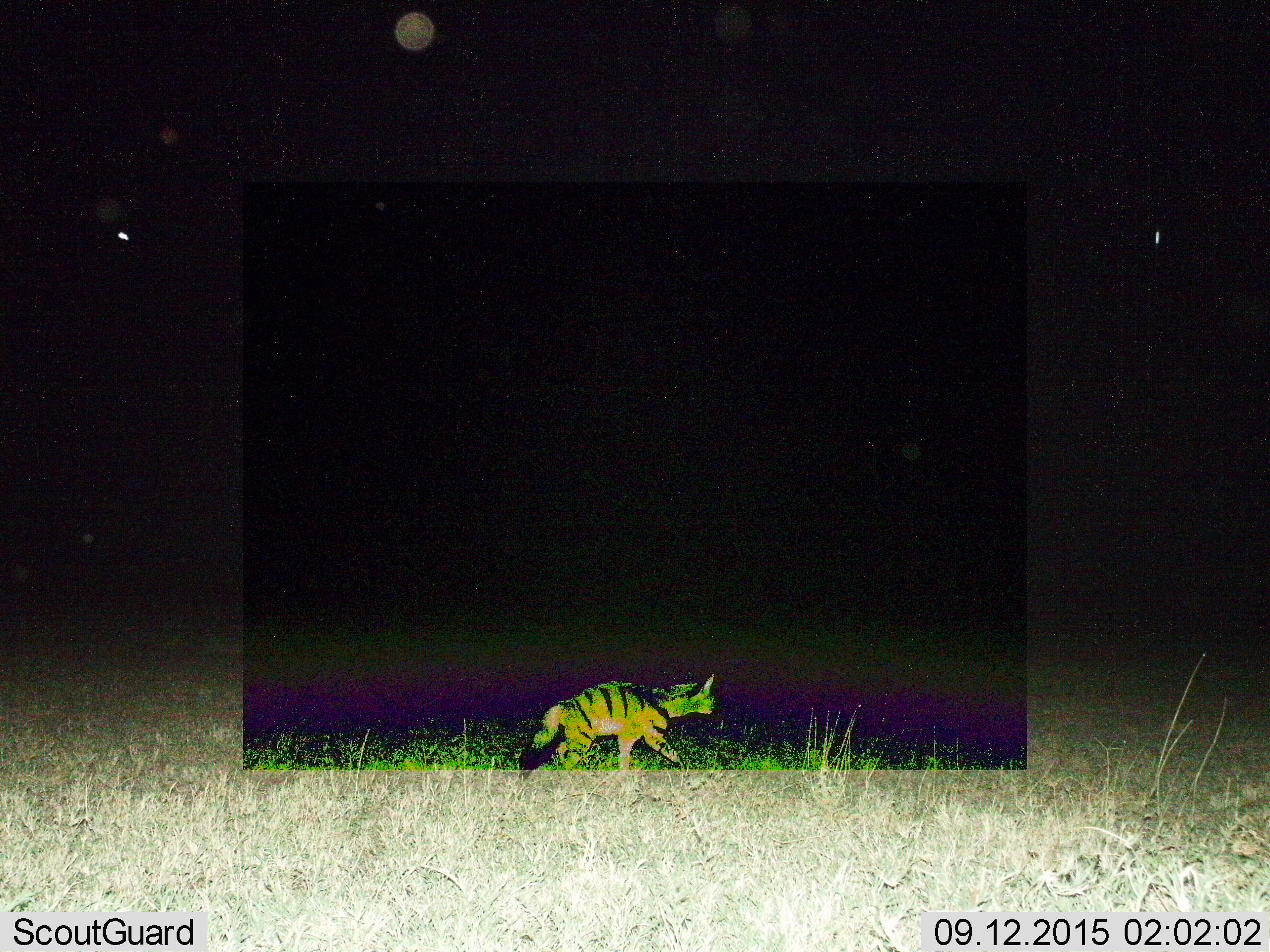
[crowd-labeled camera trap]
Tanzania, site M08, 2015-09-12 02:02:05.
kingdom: Animalia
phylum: Chordata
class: Mammalia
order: Carnivora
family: Hyaenidae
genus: Proteles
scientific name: Proteles cristatus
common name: aardwolf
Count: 1.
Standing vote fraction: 50%.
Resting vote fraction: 0%.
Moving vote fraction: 62%.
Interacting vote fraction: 0%.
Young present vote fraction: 0%.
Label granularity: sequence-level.